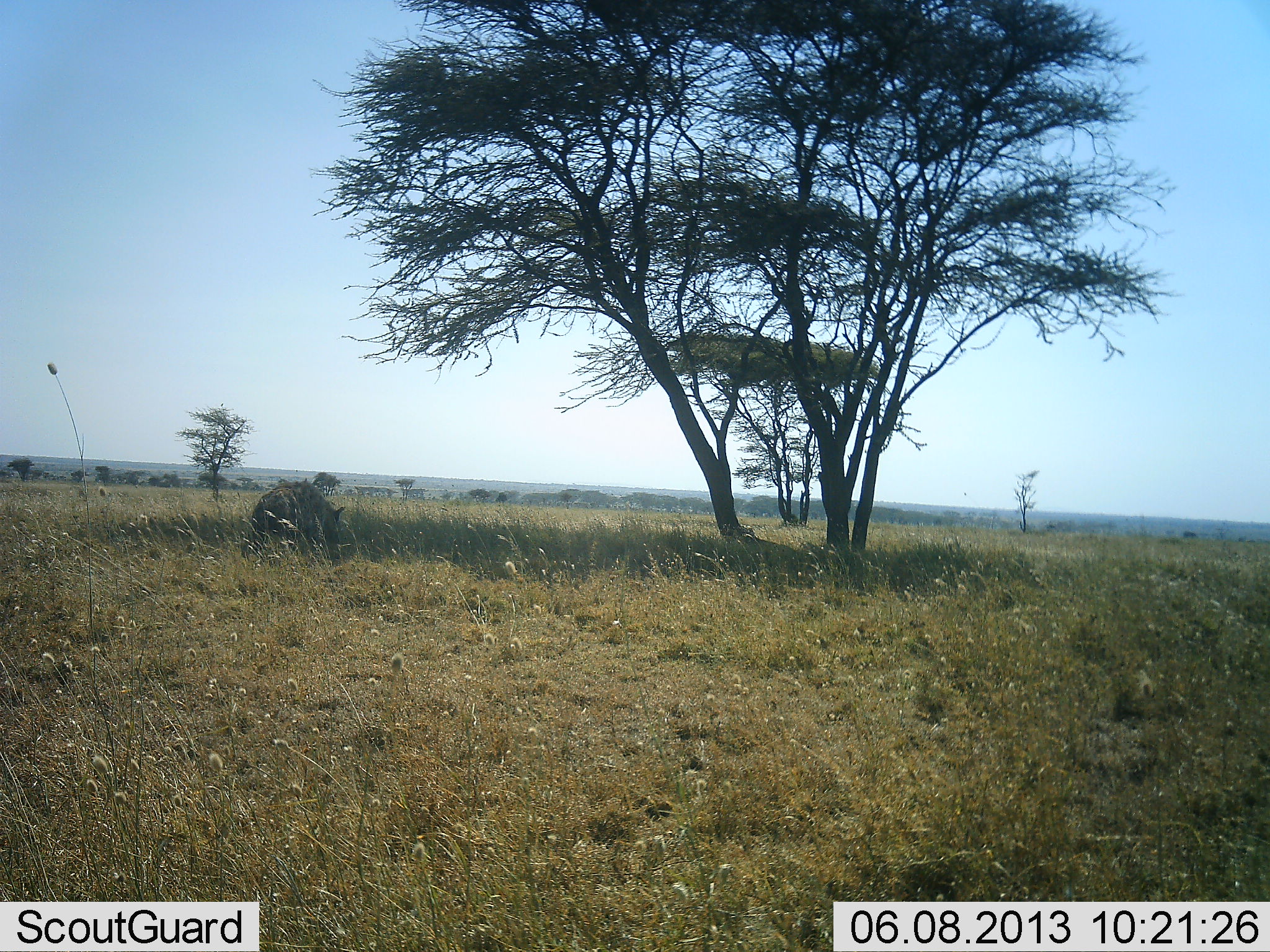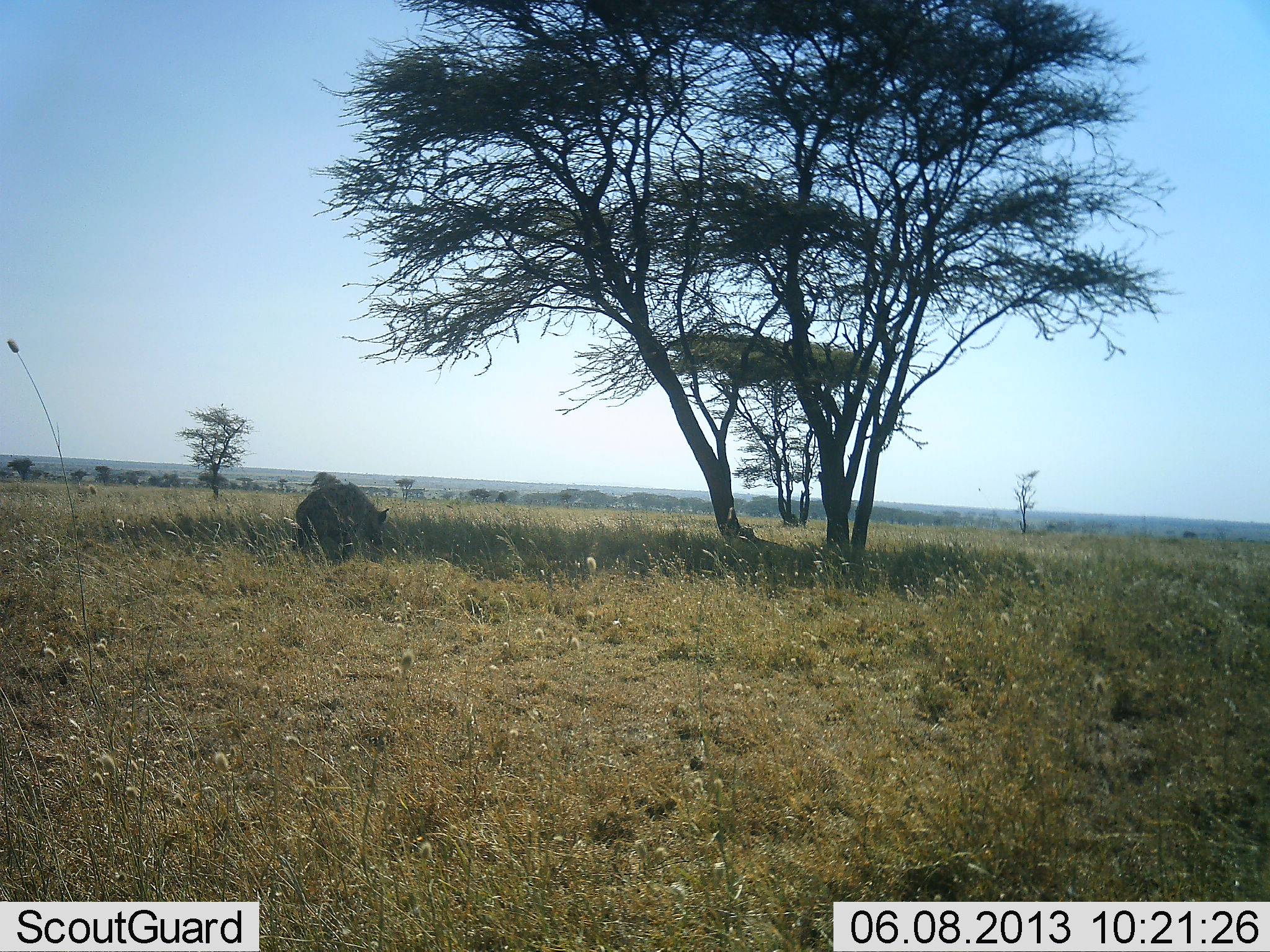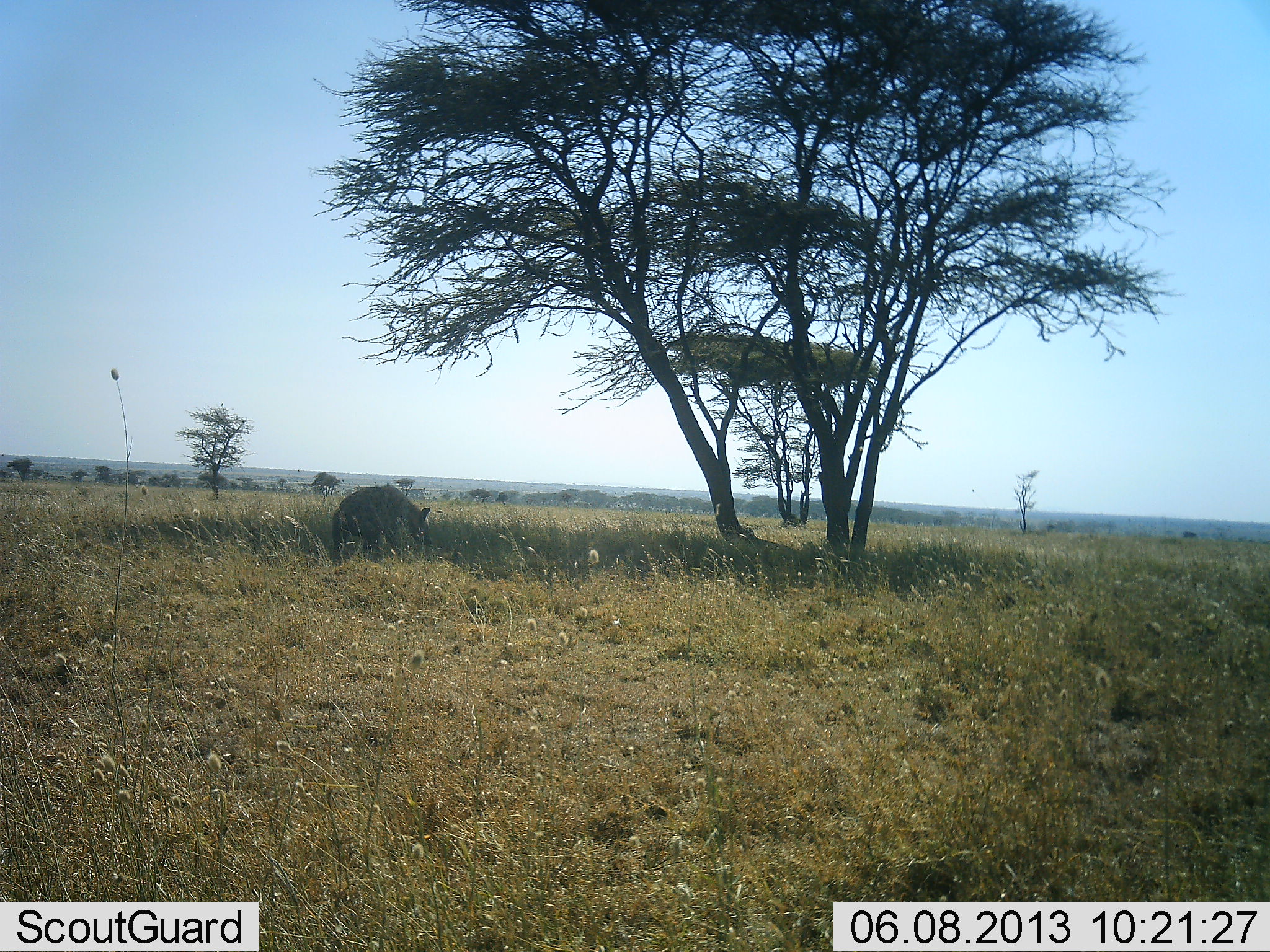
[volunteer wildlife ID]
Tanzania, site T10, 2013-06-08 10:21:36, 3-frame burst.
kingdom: Animalia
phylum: Chordata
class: Mammalia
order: Carnivora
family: Hyaenidae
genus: Crocuta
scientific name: Crocuta crocuta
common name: spotted hyena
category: hyenaspotted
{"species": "hyenaspotted (spotted hyena) (Crocuta crocuta)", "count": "1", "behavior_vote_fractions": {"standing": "7%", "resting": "0%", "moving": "93%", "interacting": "0%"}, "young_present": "0%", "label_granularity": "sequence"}